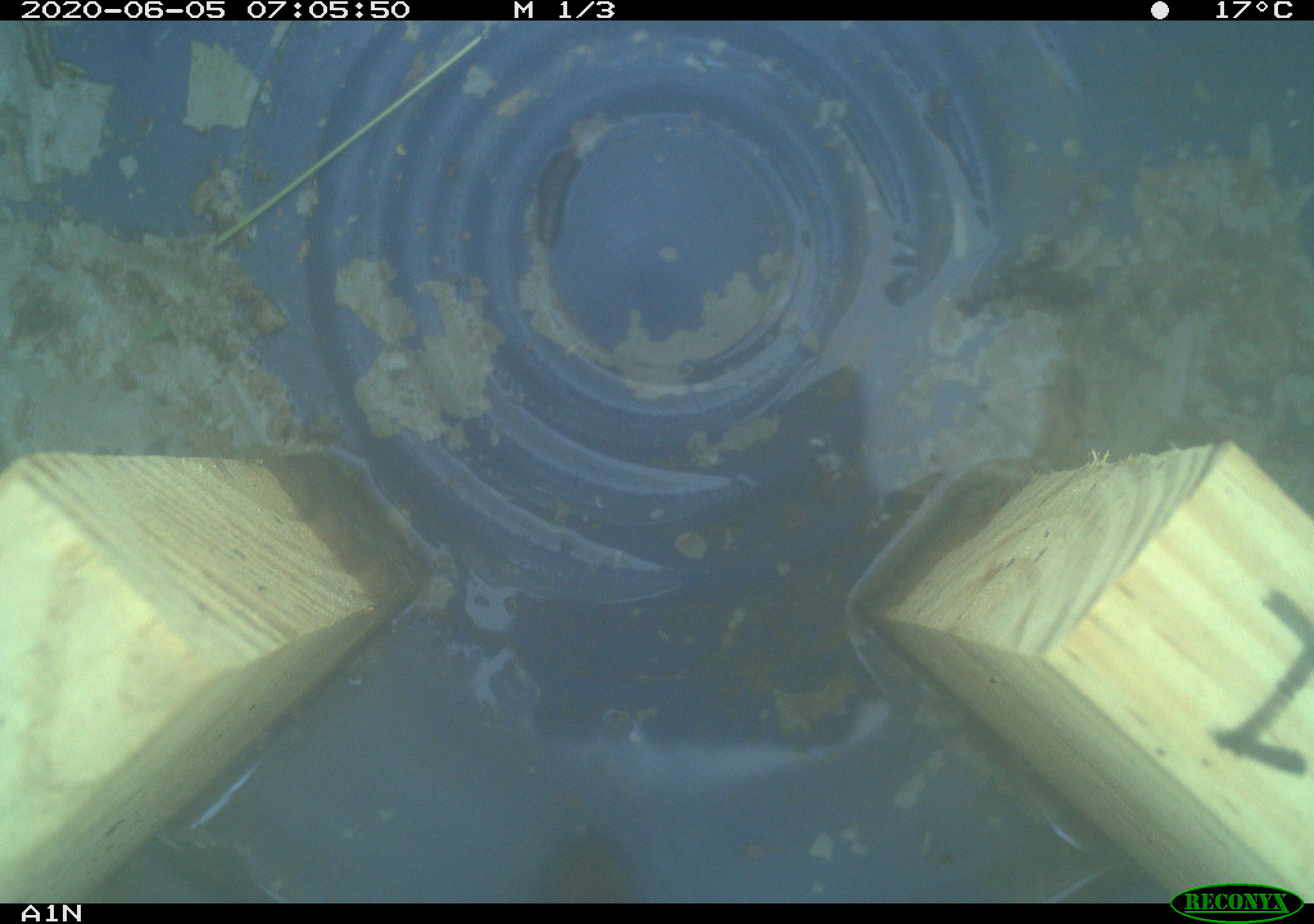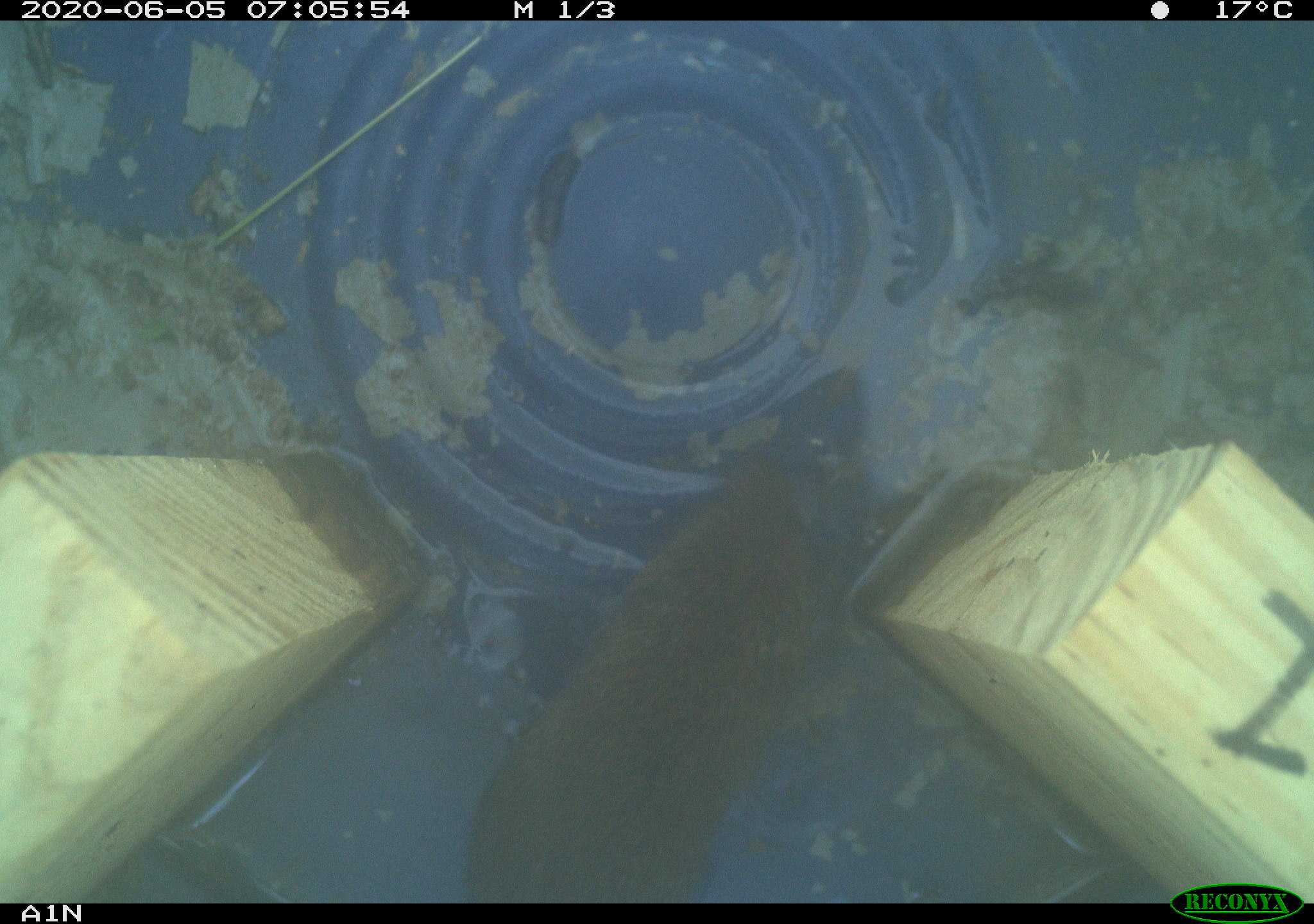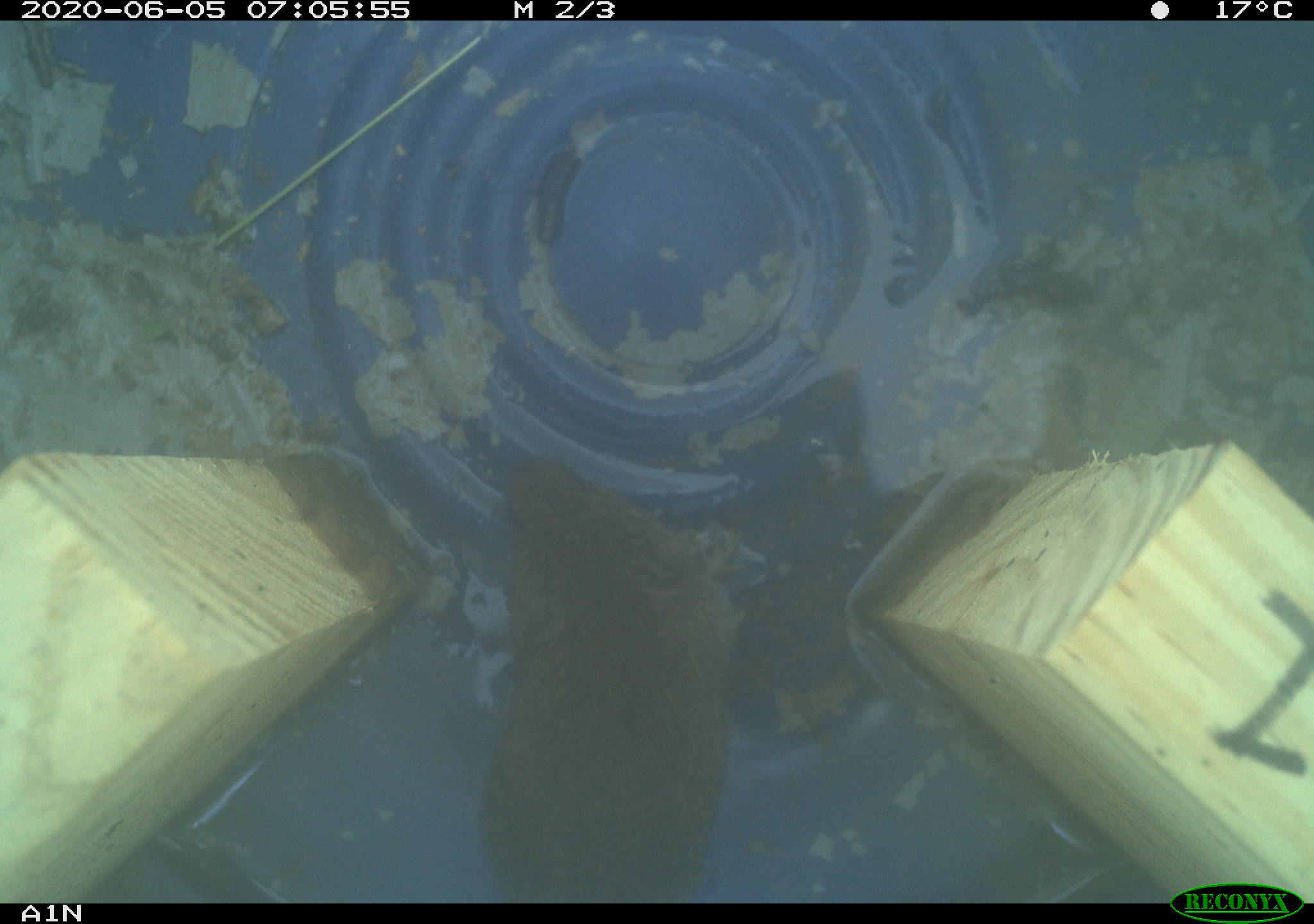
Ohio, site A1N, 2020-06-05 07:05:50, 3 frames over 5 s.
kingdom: Animalia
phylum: Chordata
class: Mammalia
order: Rodentia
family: Cricetidae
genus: Microtus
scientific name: Microtus pennsylvanicus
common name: meadow vole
Meadow vole (Microtus pennsylvanicus).